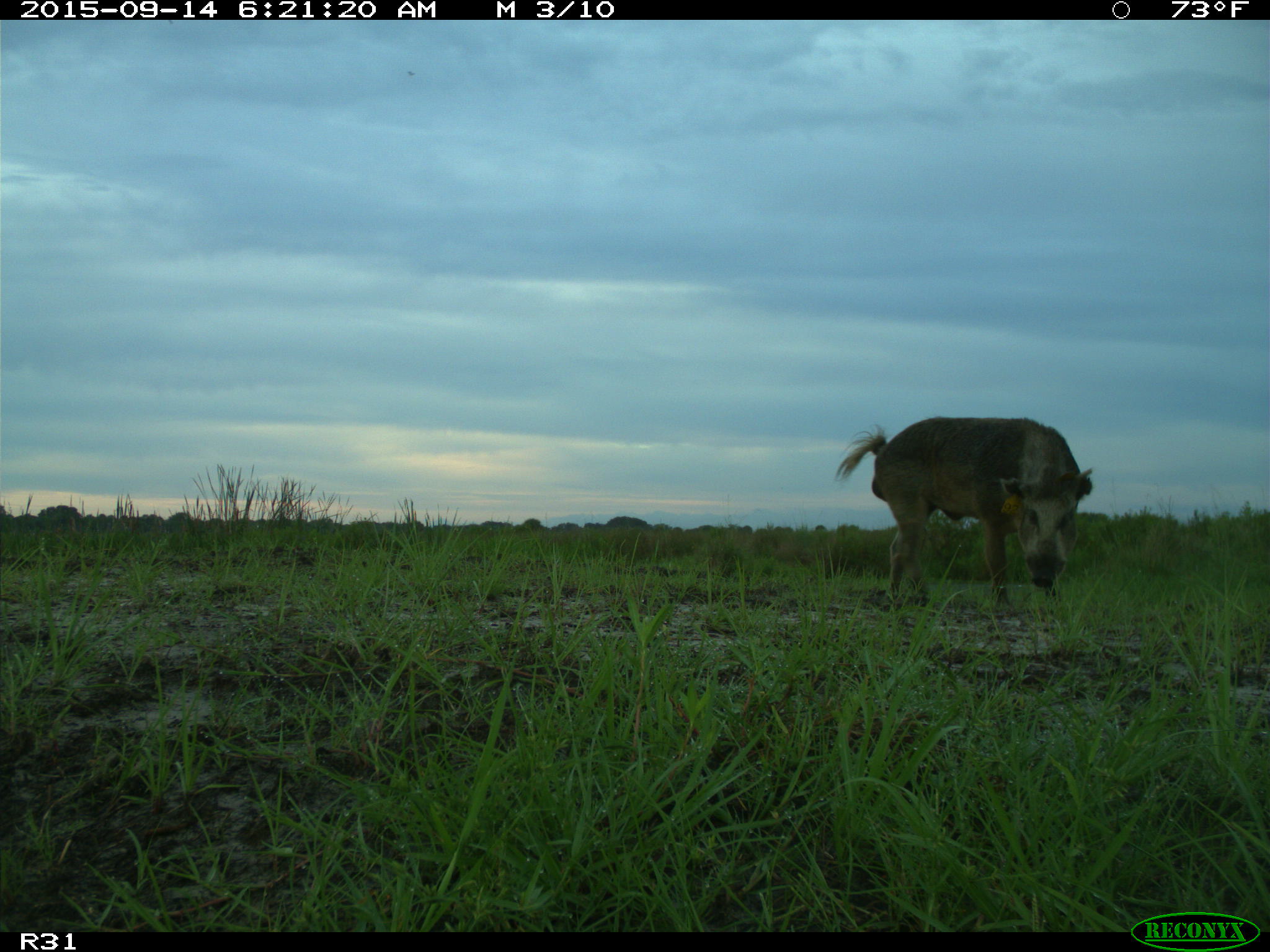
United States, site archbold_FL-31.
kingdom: Animalia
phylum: Chordata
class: Mammalia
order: Artiodactyla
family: Suidae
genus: Sus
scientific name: Sus scrofa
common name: wild boar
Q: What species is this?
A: Sus scrofa (wild boar).